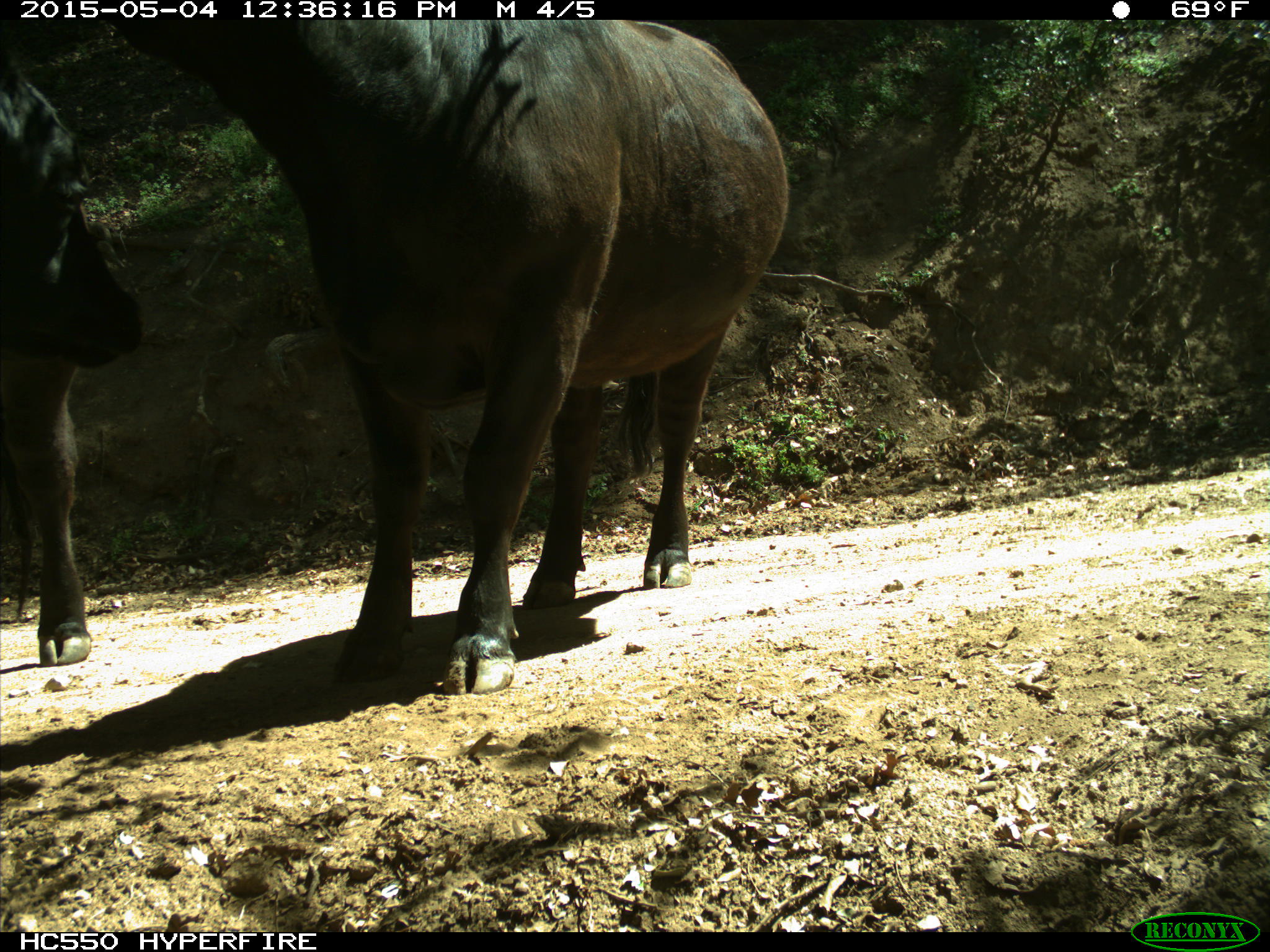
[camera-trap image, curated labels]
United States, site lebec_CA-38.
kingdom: Animalia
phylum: Chordata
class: Mammalia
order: Artiodactyla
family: Bovidae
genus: Bos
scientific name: Bos taurus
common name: domestic cow